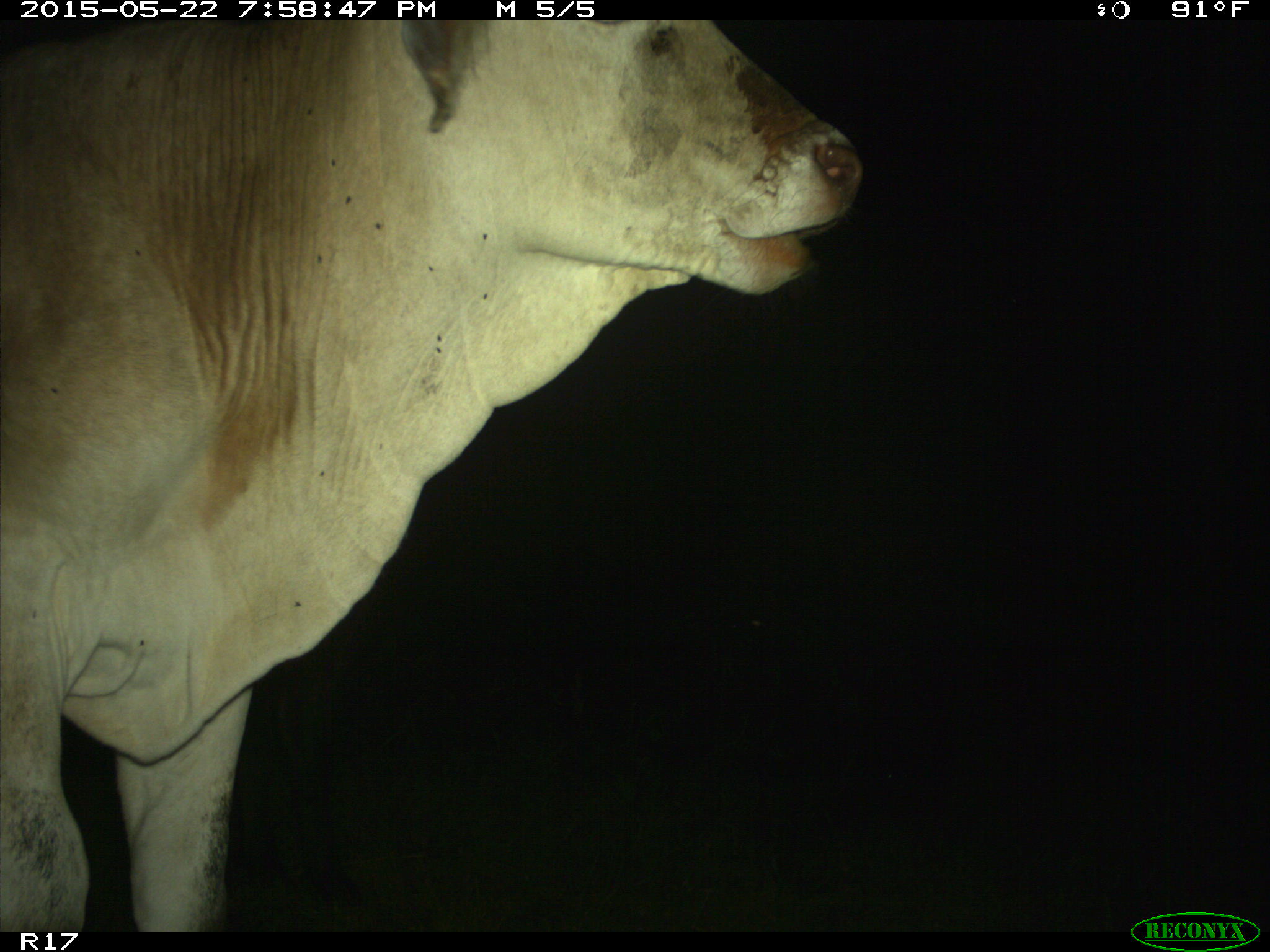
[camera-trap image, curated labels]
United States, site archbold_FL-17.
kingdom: Animalia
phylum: Chordata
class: Mammalia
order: Artiodactyla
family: Bovidae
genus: Bos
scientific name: Bos taurus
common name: domestic cow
Bos taurus (domestic cow).